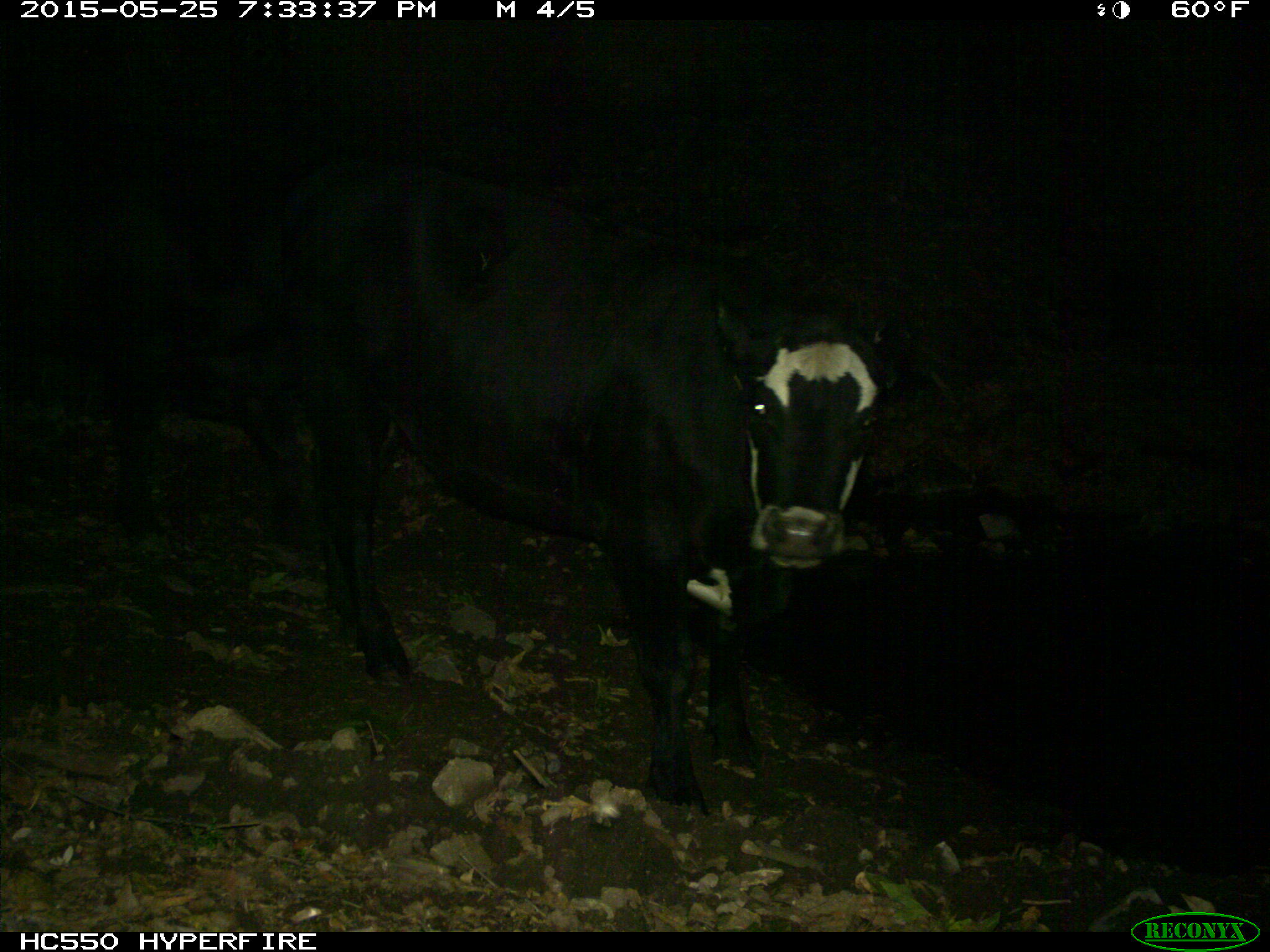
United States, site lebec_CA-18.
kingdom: Animalia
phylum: Chordata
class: Mammalia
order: Artiodactyla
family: Bovidae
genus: Bos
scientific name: Bos taurus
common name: domestic cow